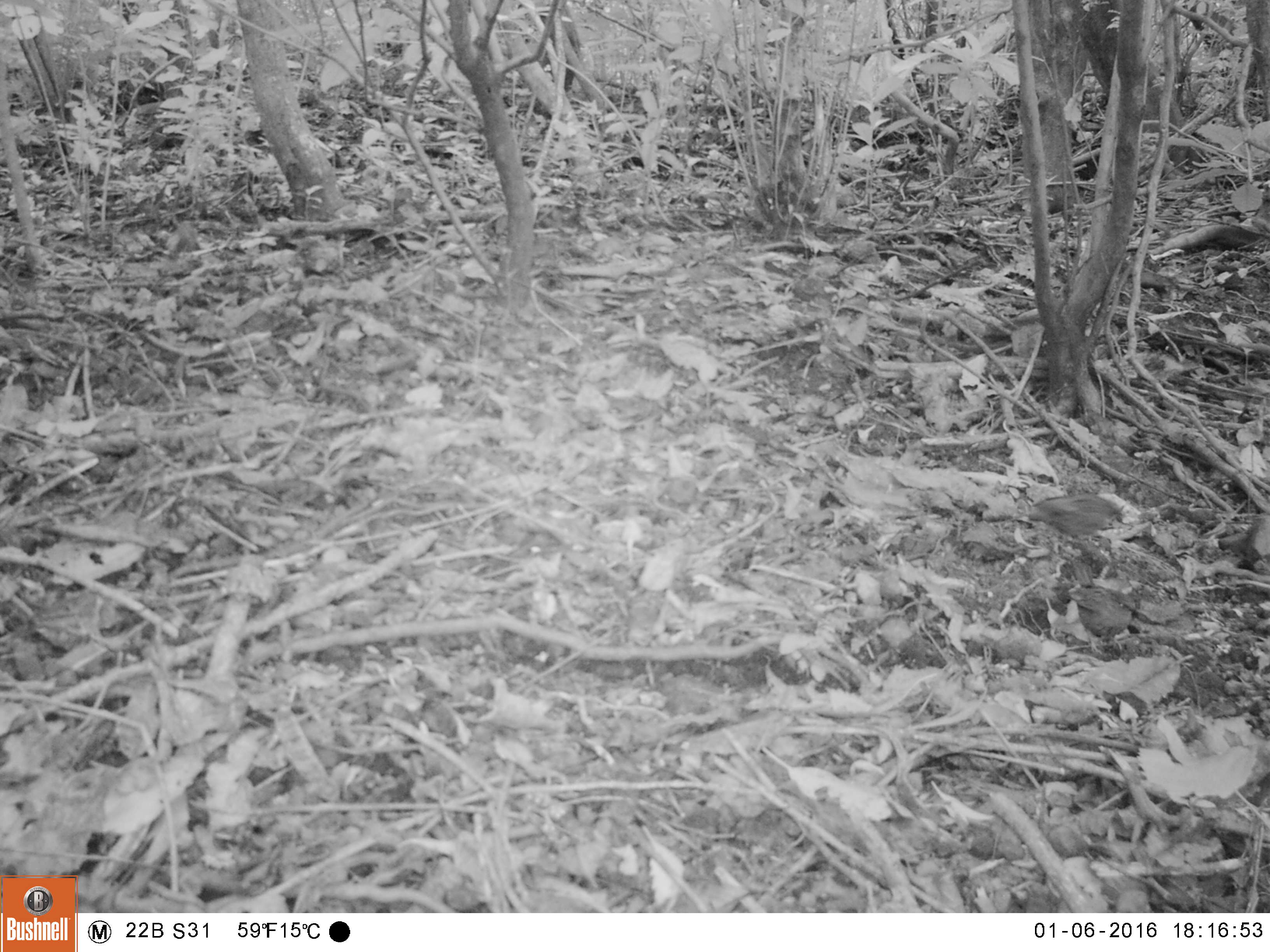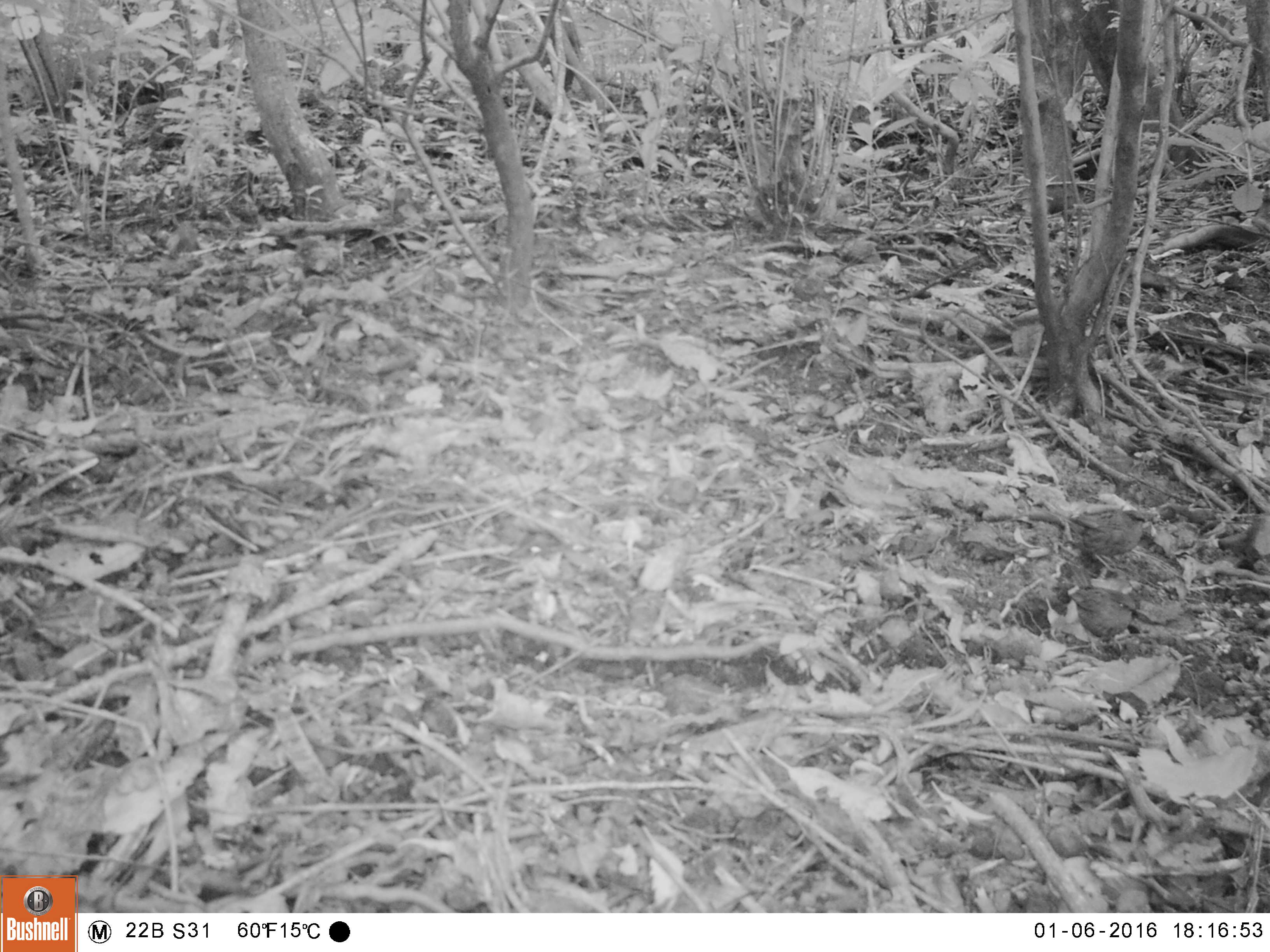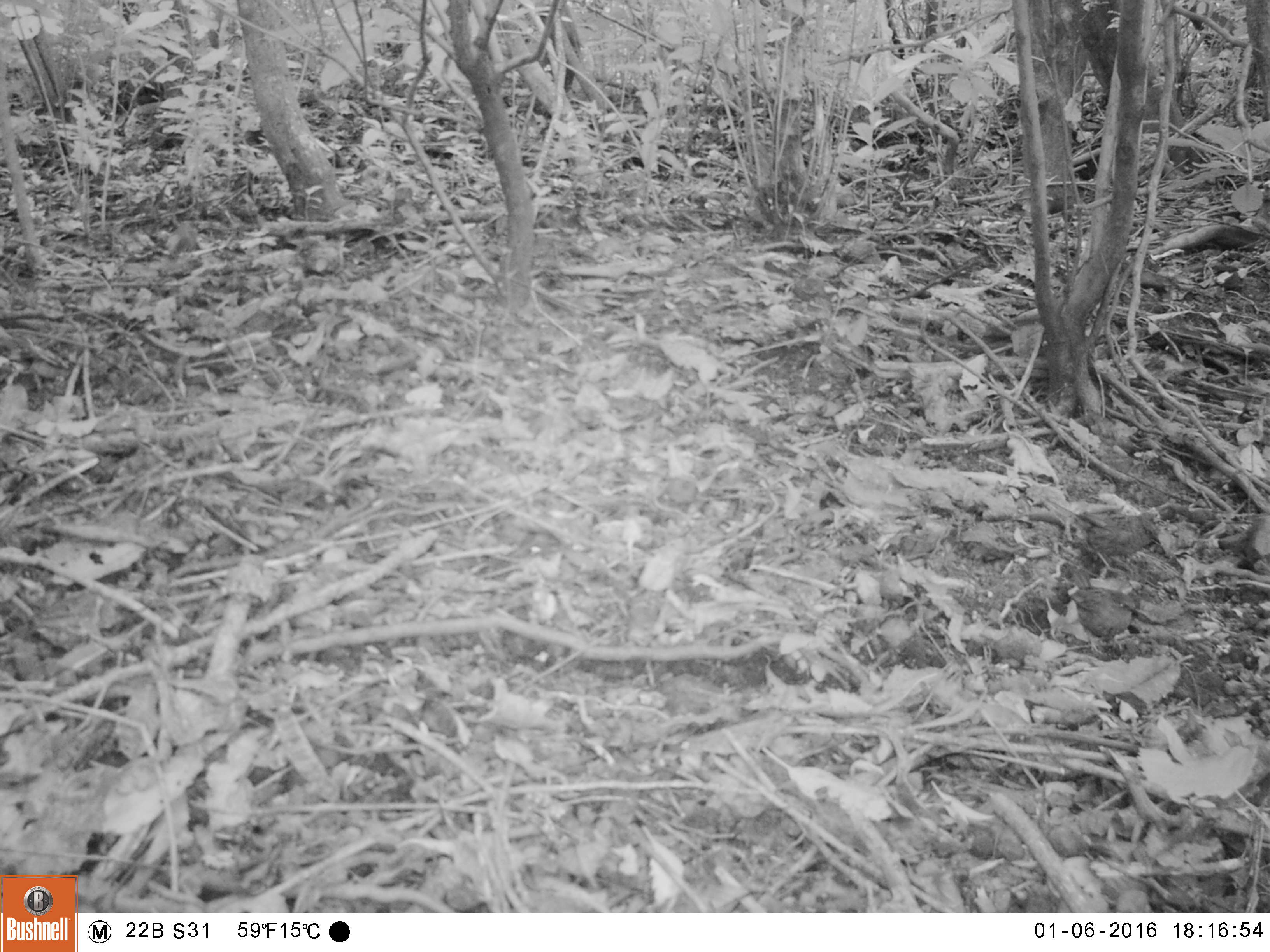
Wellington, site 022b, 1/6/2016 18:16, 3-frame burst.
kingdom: Animalia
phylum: Chordata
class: Aves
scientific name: Aves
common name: bird